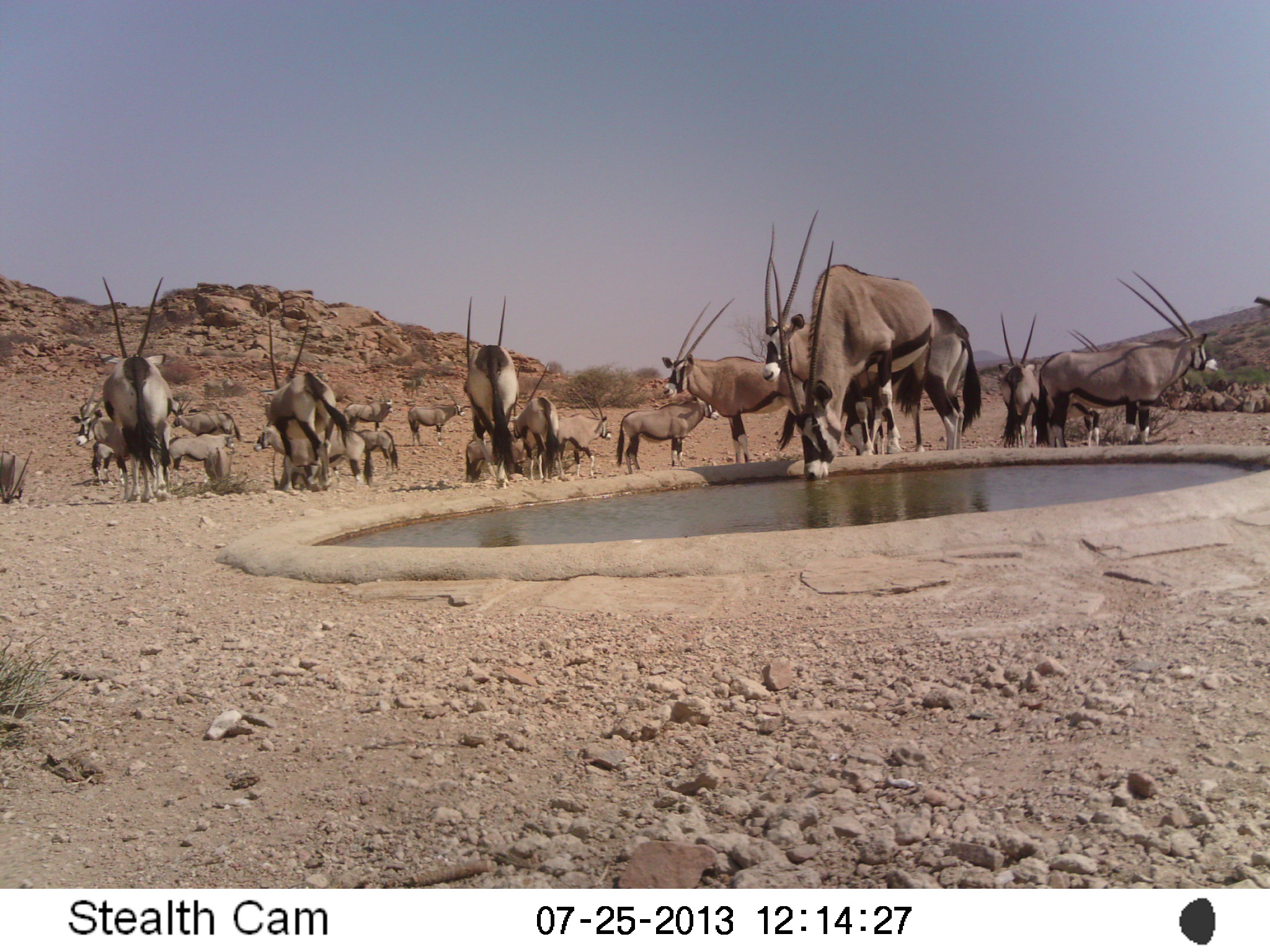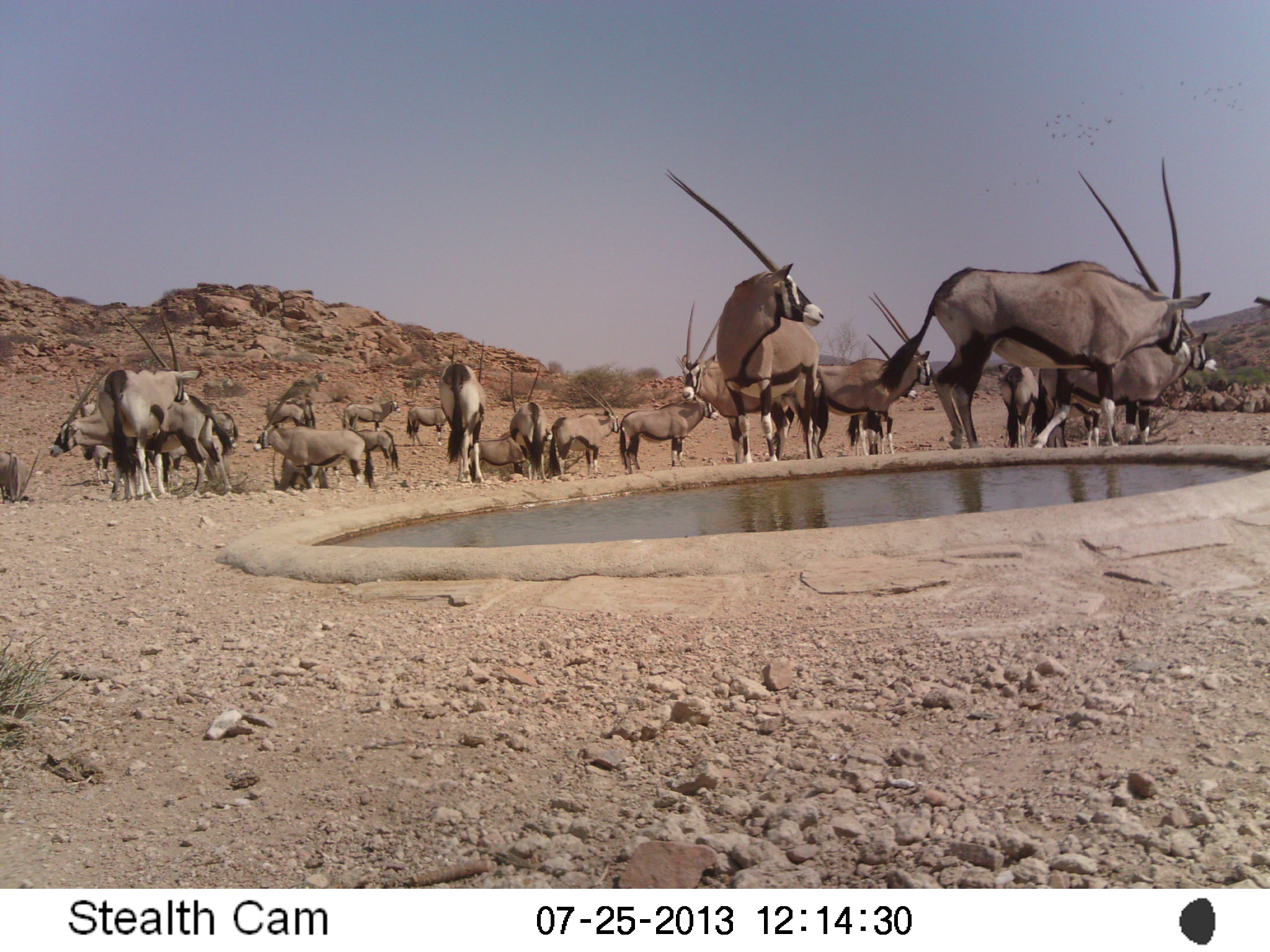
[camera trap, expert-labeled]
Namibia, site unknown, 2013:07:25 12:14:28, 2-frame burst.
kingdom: Animalia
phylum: Chordata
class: Mammalia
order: Artiodactyla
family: Bovidae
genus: Oryx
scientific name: Oryx gazella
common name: gemsbok